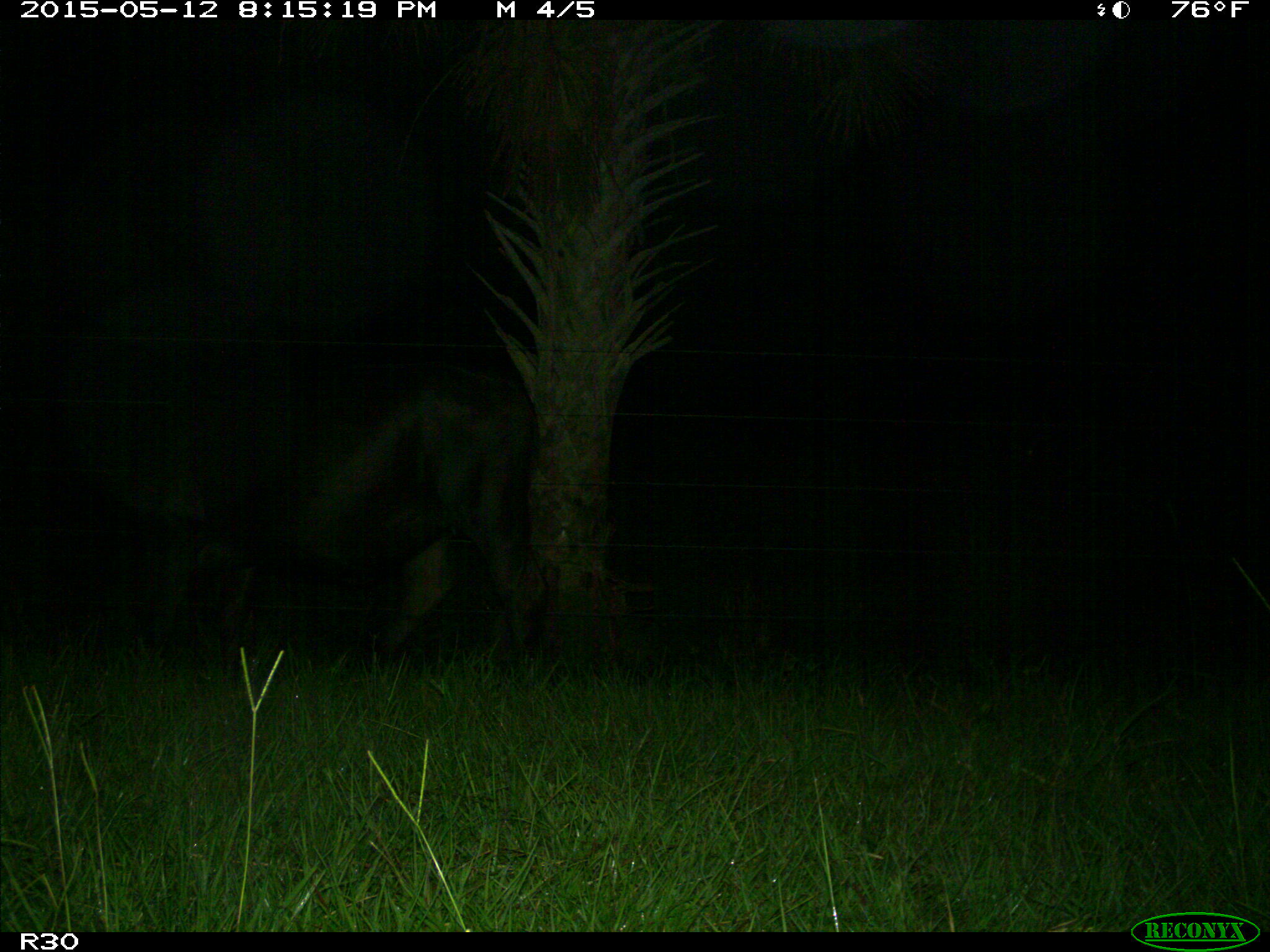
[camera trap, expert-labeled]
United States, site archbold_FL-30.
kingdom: Animalia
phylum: Chordata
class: Mammalia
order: Artiodactyla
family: Bovidae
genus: Bos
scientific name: Bos taurus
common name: domestic cow